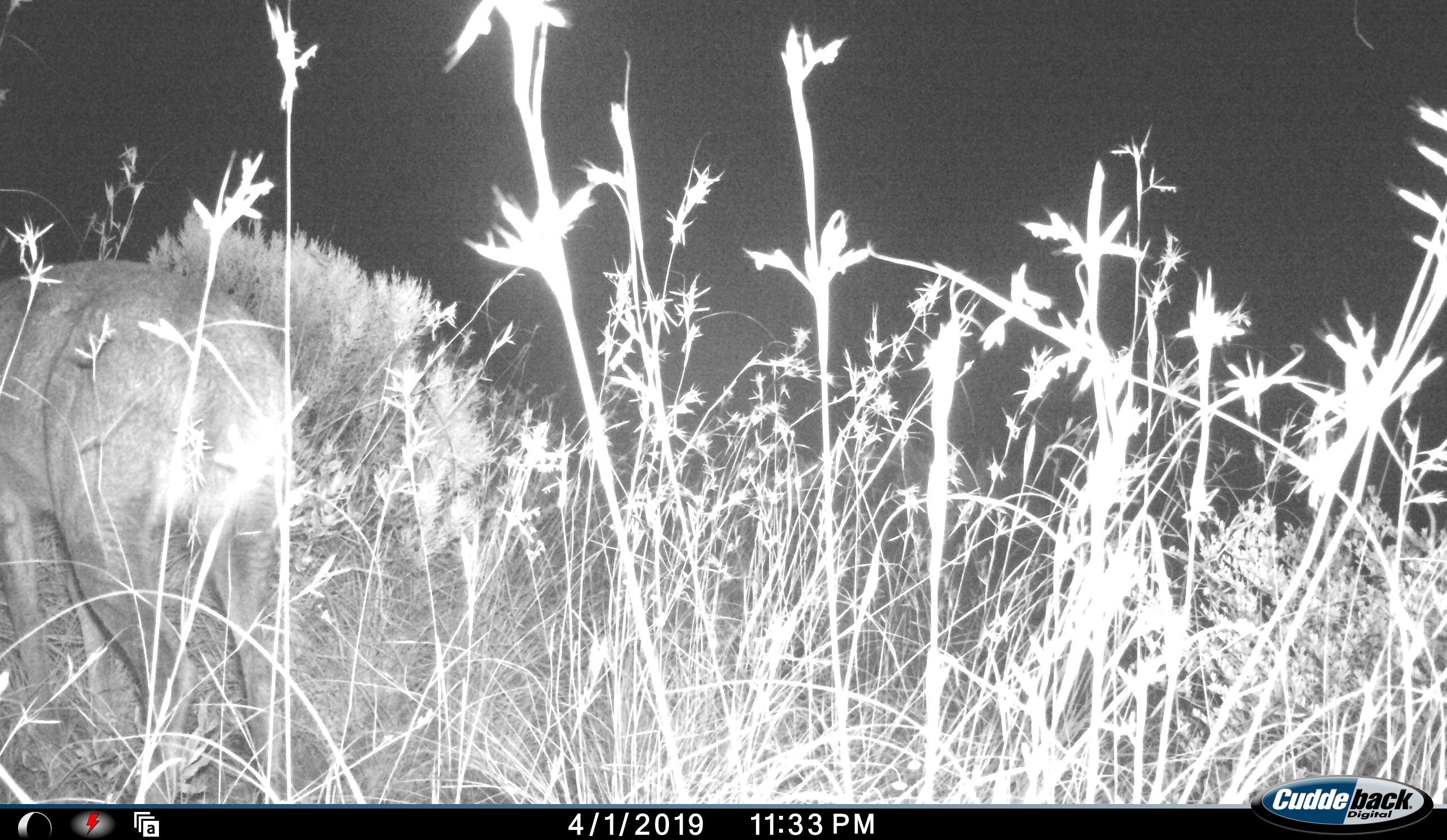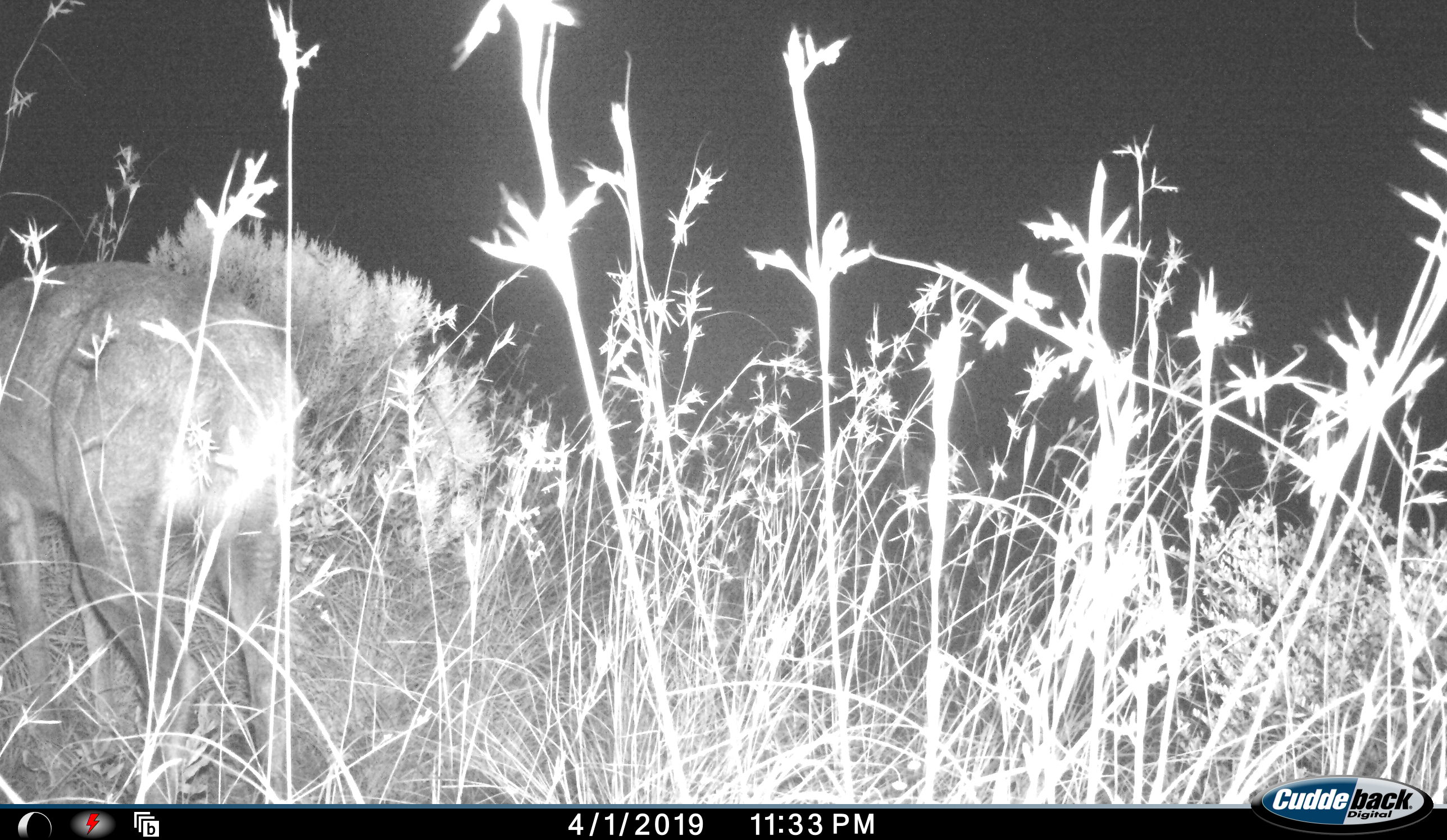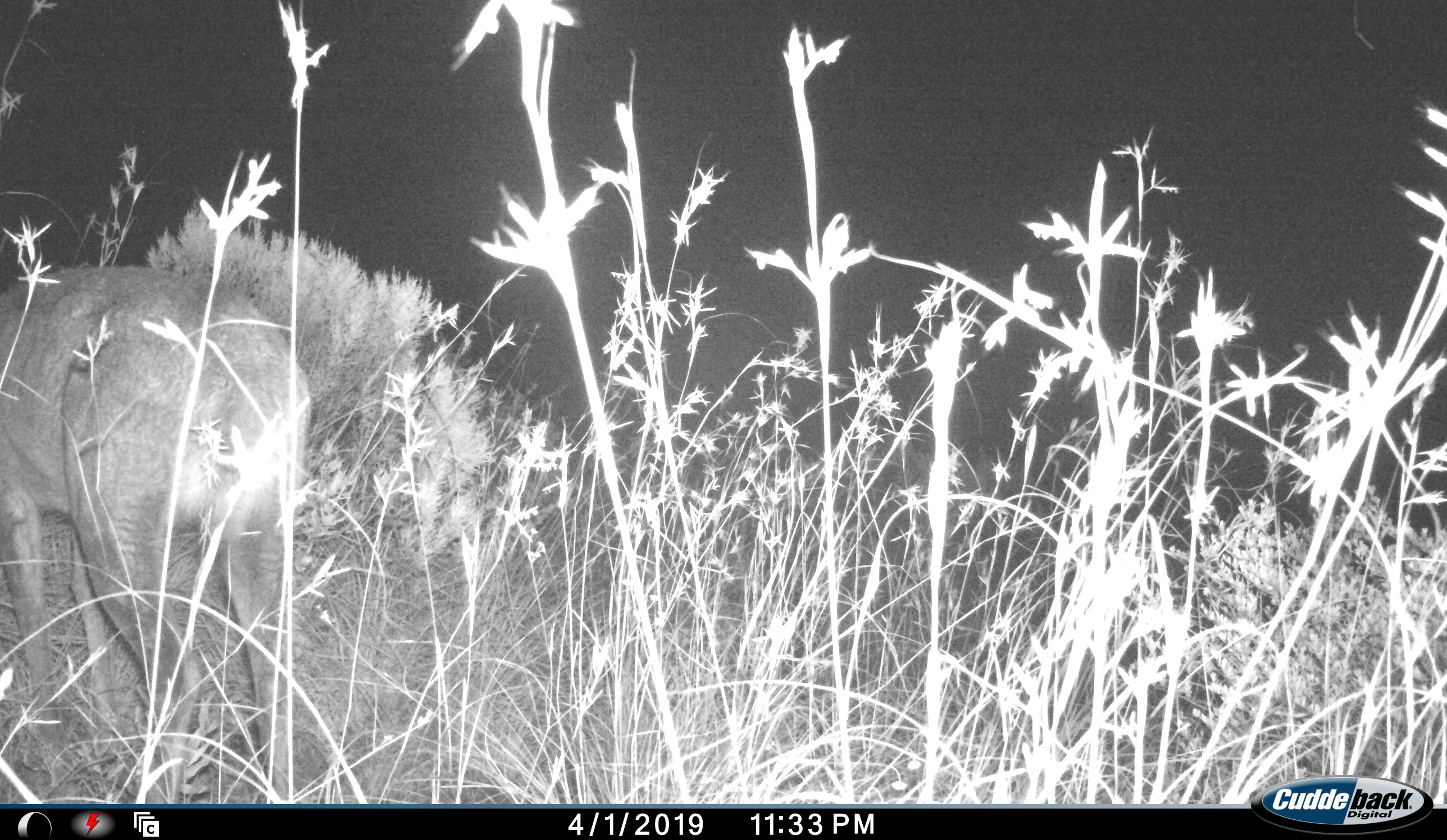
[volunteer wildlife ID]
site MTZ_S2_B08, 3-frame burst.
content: unidentified animal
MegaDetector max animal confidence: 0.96